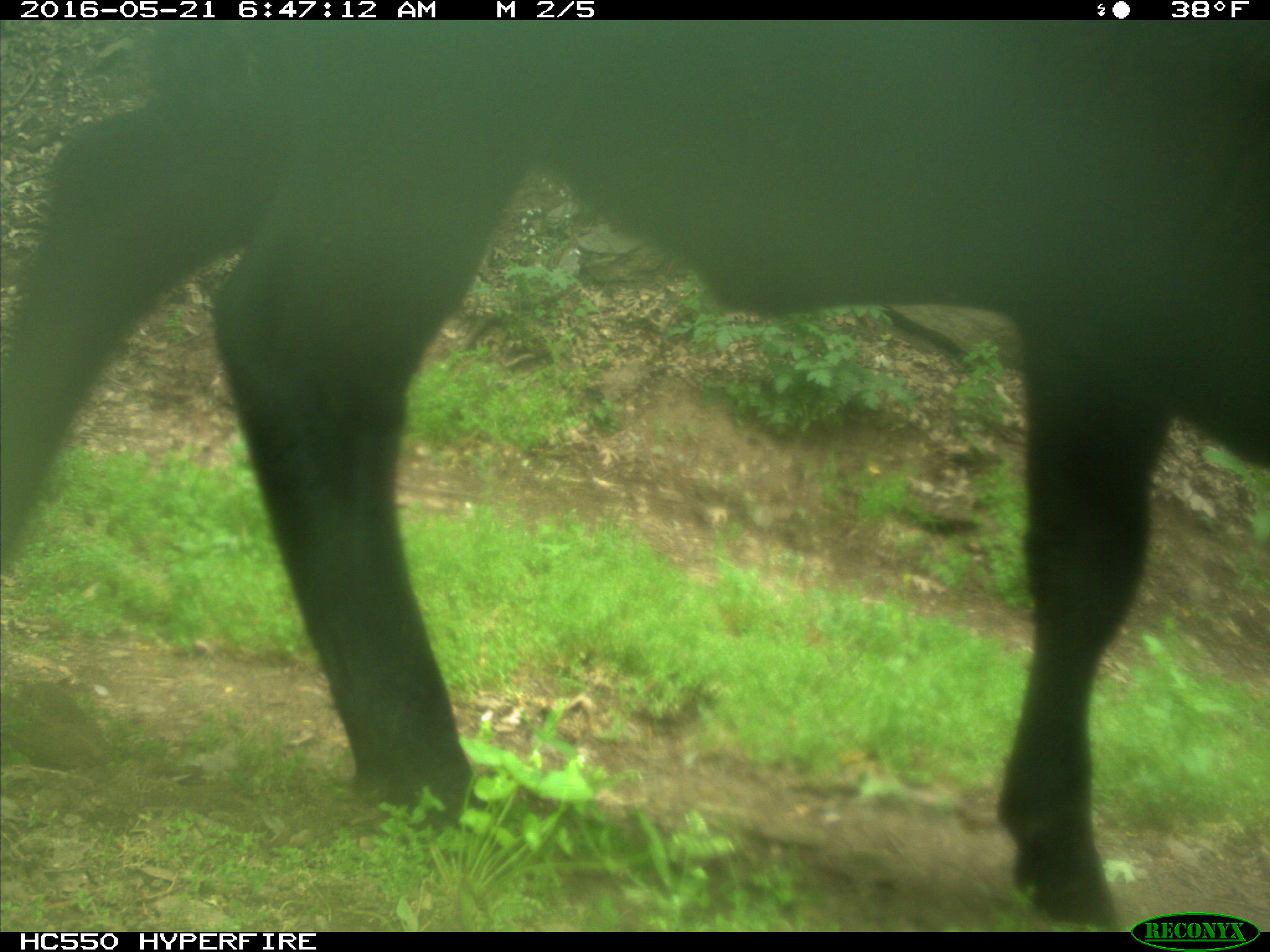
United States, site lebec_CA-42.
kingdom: Animalia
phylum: Chordata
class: Mammalia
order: Artiodactyla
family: Bovidae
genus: Bos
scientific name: Bos taurus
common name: domestic cow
Bos taurus (domestic cow).